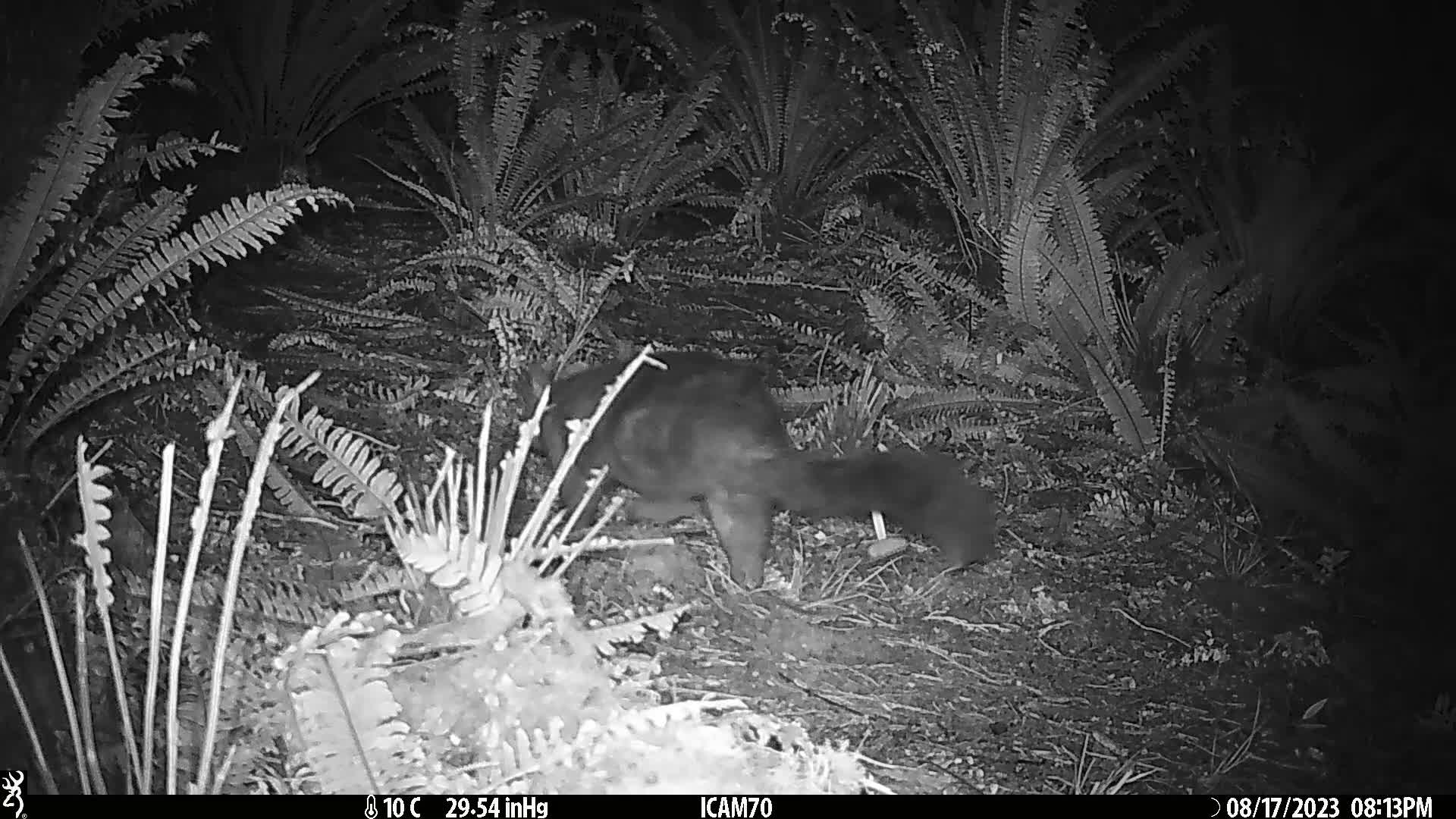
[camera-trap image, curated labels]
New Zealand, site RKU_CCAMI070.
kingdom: Animalia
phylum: Chordata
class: Mammalia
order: Diprotodontia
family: Phalangeridae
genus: Trichosurus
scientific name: Trichosurus vulpecula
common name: common brushtail possum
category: possum